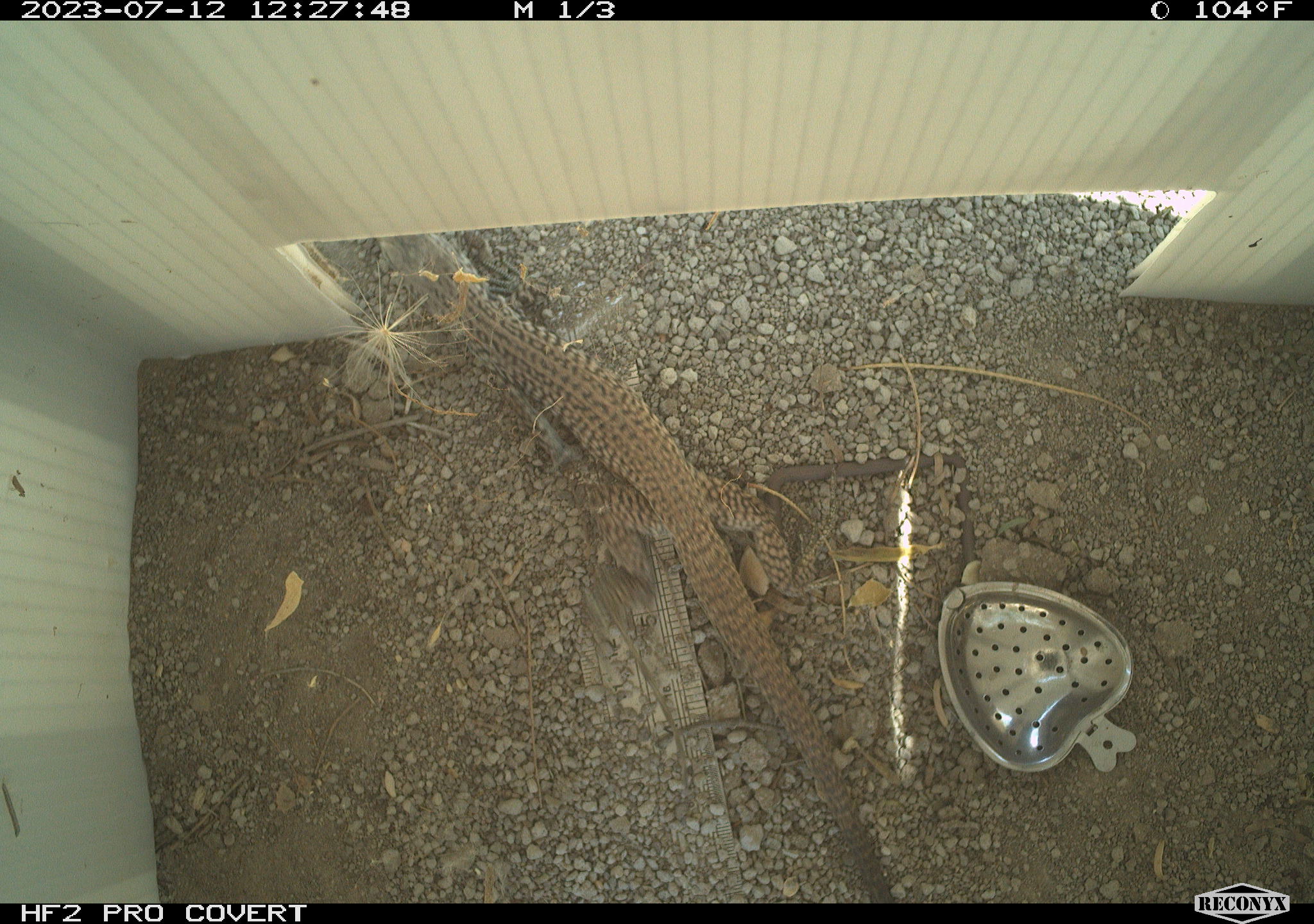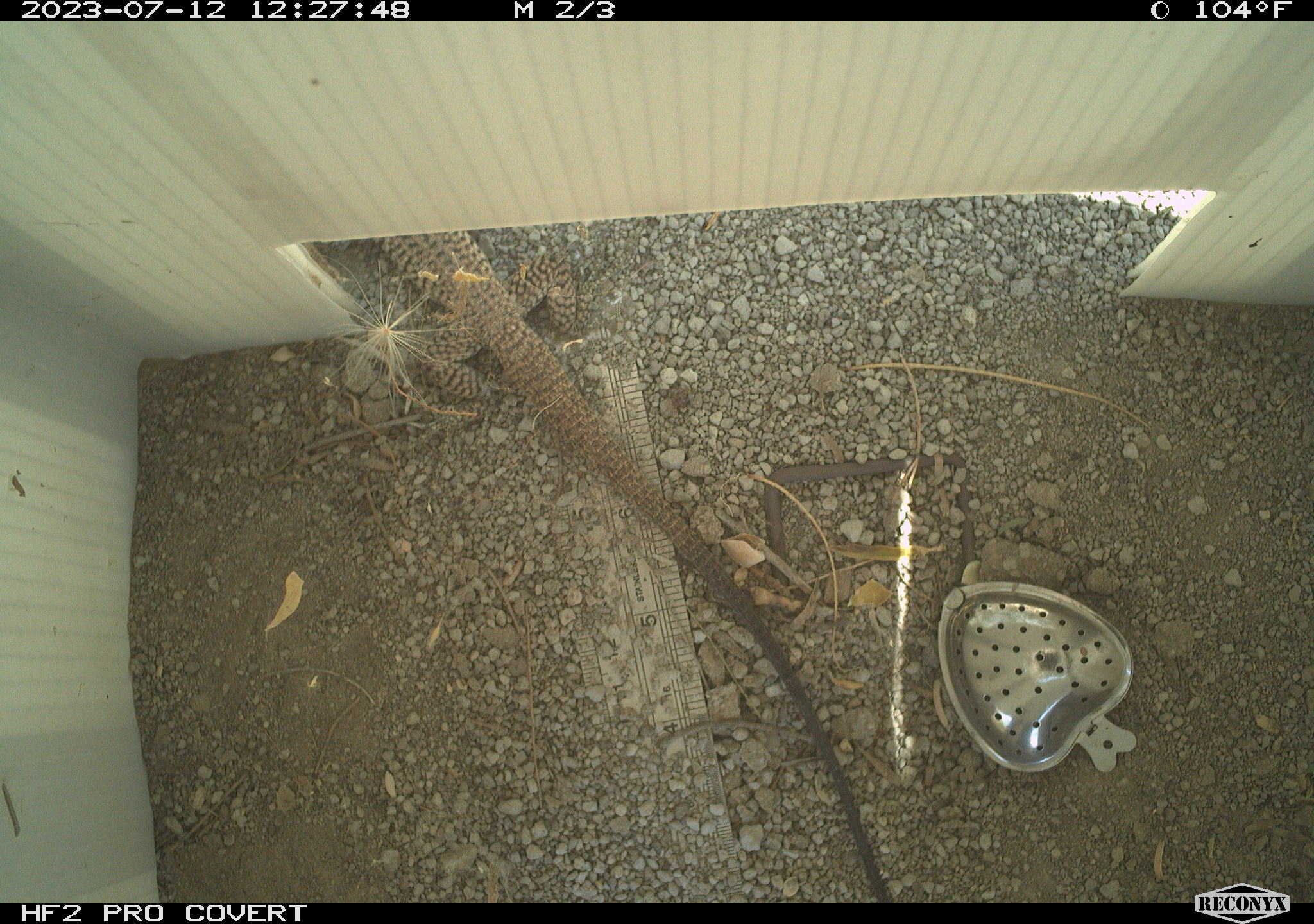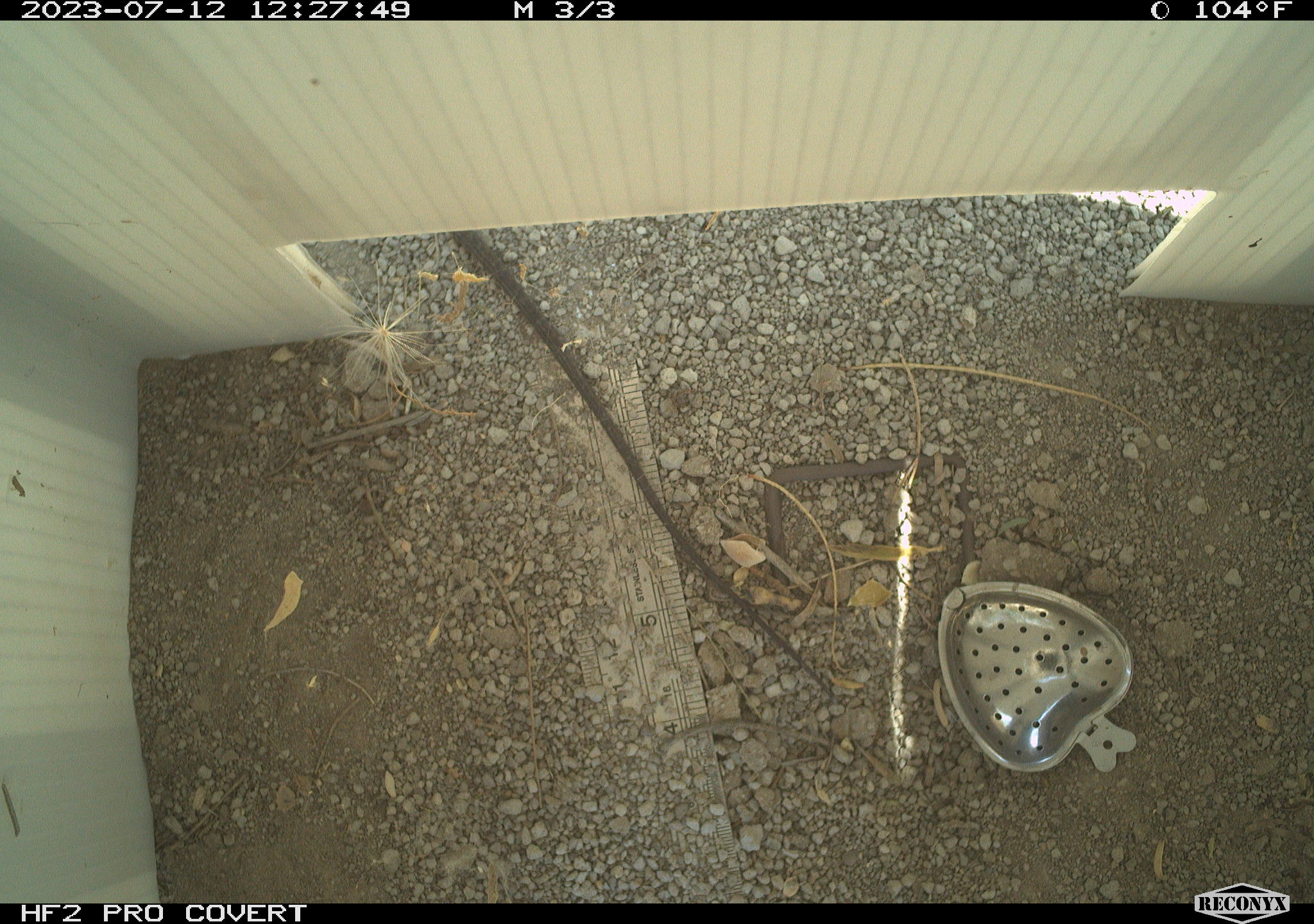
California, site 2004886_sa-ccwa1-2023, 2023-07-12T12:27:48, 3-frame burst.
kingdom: Animalia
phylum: Chordata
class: Reptilia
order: Squamata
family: Teiidae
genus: Aspidoscelis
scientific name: Aspidoscelis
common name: whiptail lizards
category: aspidoscelis species